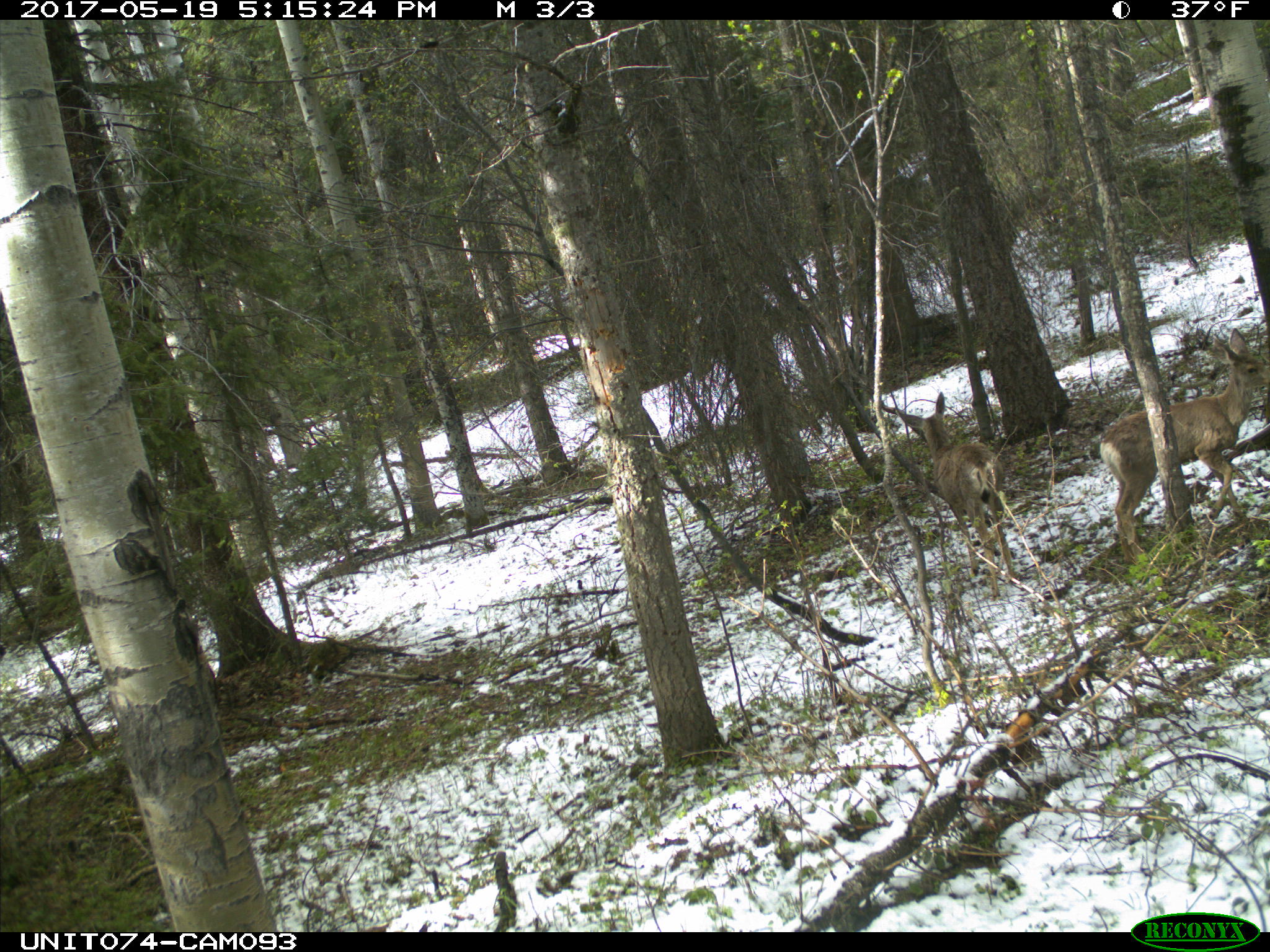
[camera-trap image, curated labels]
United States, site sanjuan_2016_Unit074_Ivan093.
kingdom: Animalia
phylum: Chordata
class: Mammalia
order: Artiodactyla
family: Cervidae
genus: Odocoileus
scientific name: Odocoileus hemionus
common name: mule deer